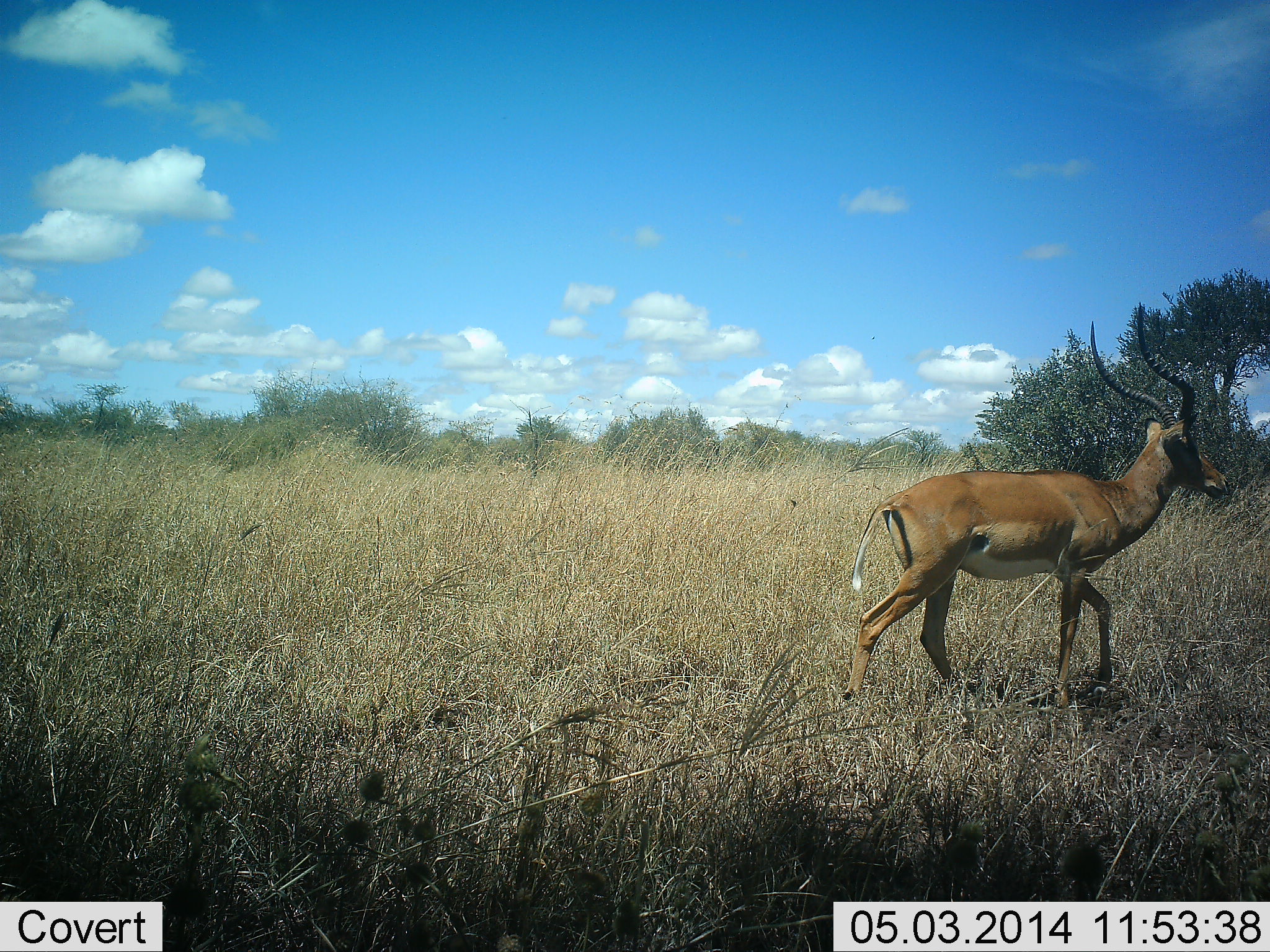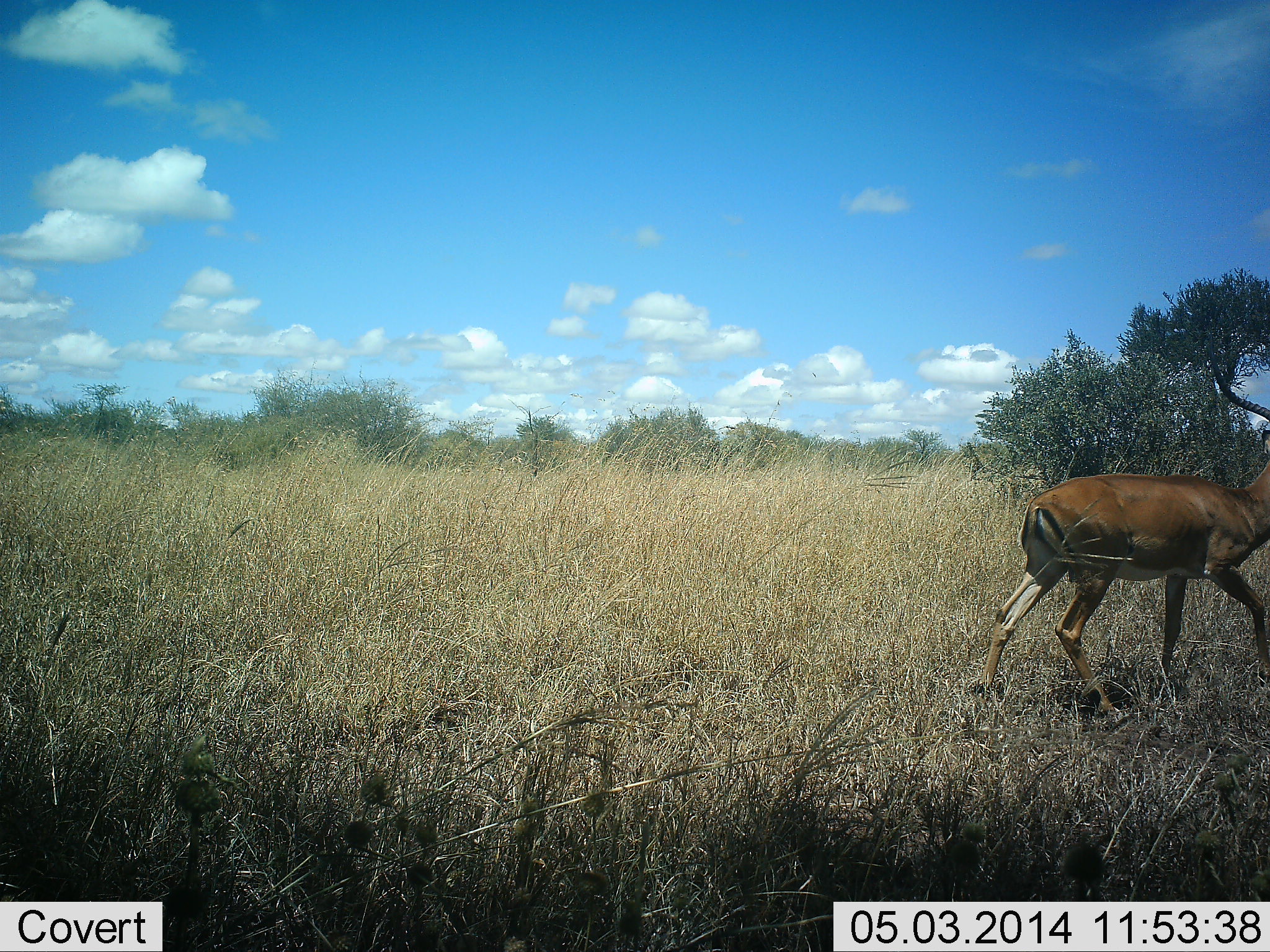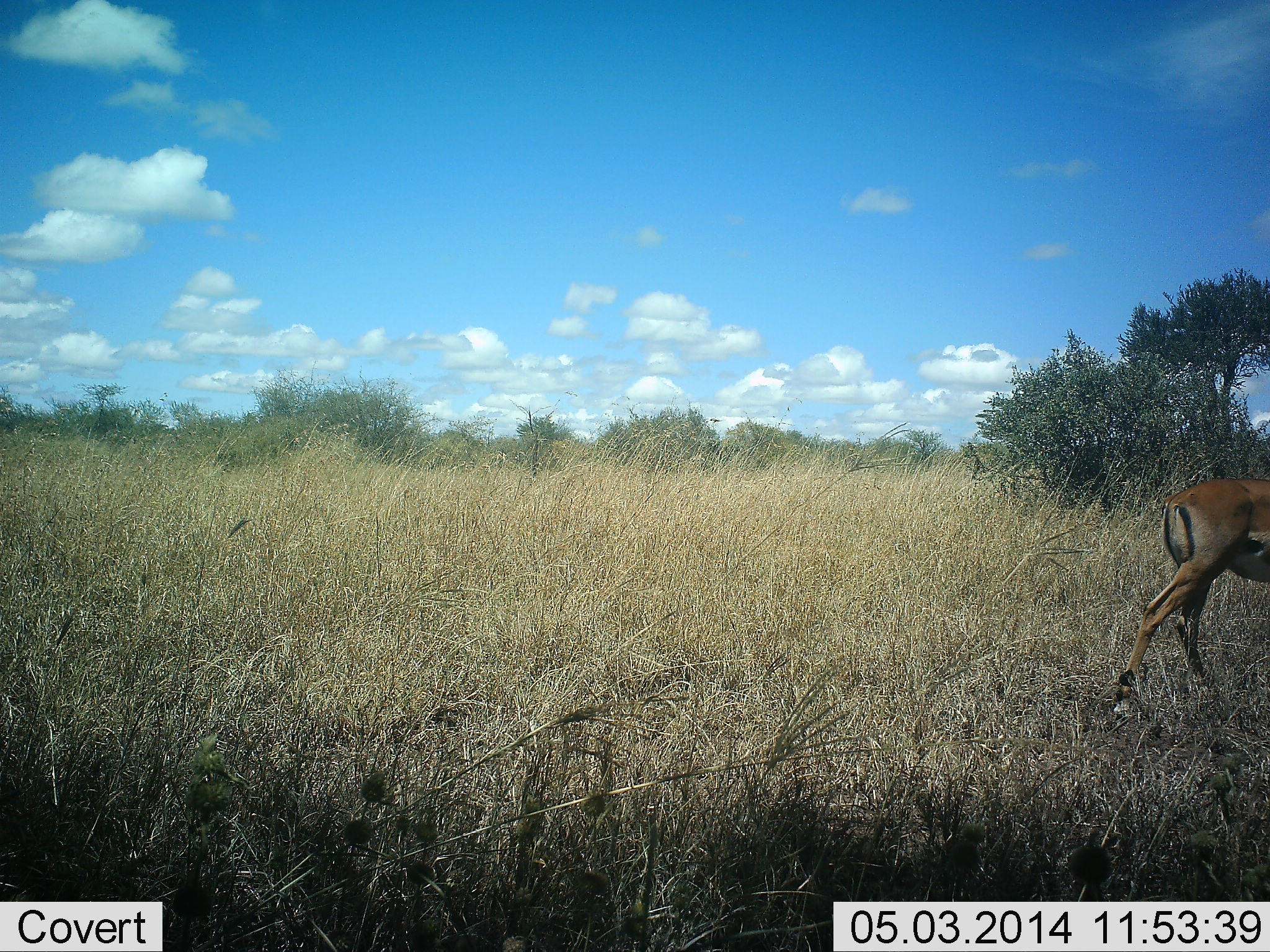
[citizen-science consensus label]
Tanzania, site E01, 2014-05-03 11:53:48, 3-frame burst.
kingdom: Animalia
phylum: Chordata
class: Mammalia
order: Artiodactyla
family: Bovidae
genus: Aepyceros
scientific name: Aepyceros melampus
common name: impala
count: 1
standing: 0%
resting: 0%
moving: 100%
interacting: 0%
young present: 0%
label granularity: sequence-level